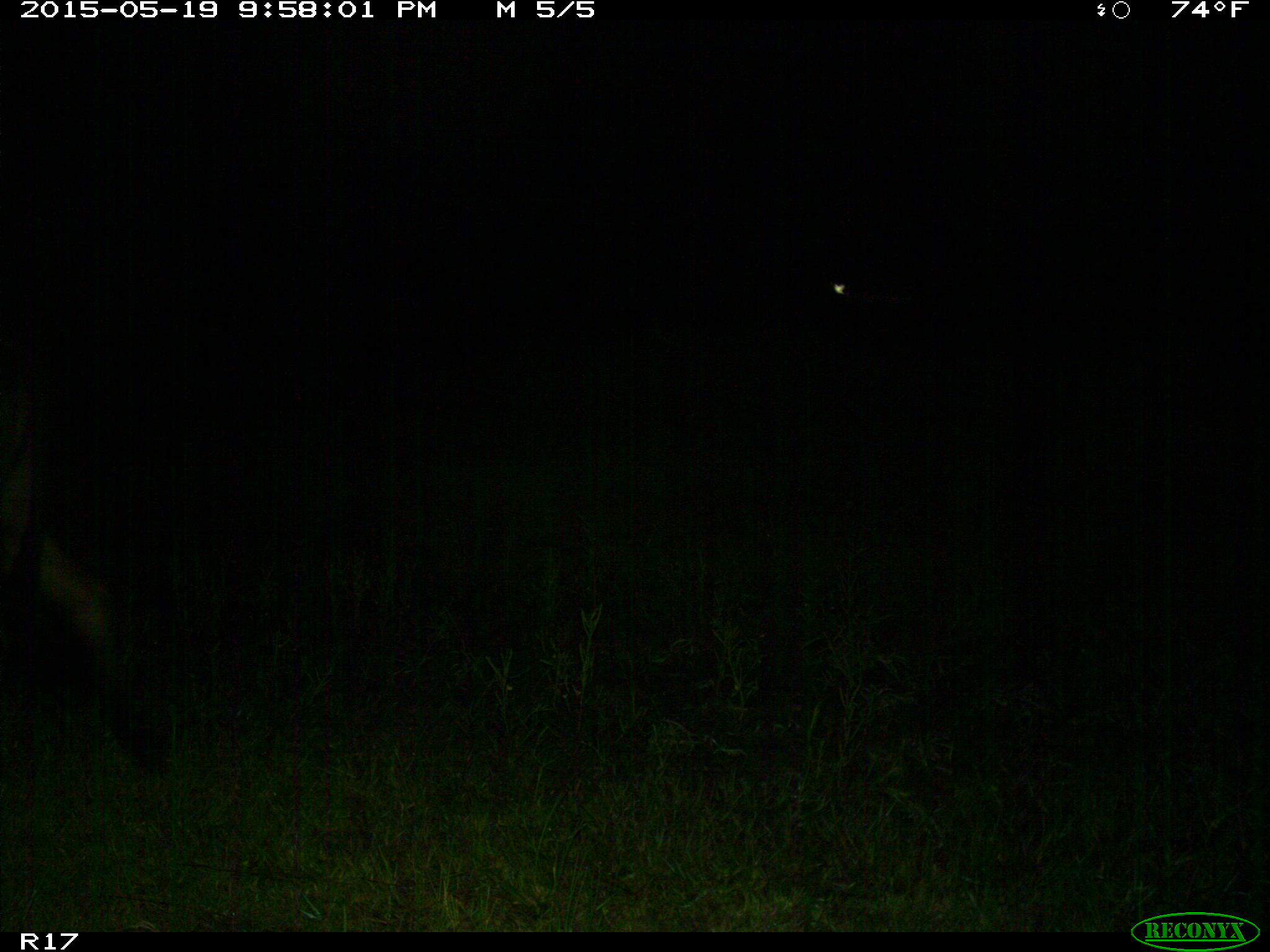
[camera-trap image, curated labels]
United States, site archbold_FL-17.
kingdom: Animalia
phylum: Chordata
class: Mammalia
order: Artiodactyla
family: Bovidae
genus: Bos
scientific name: Bos taurus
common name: domestic cow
Bos taurus (domestic cow).